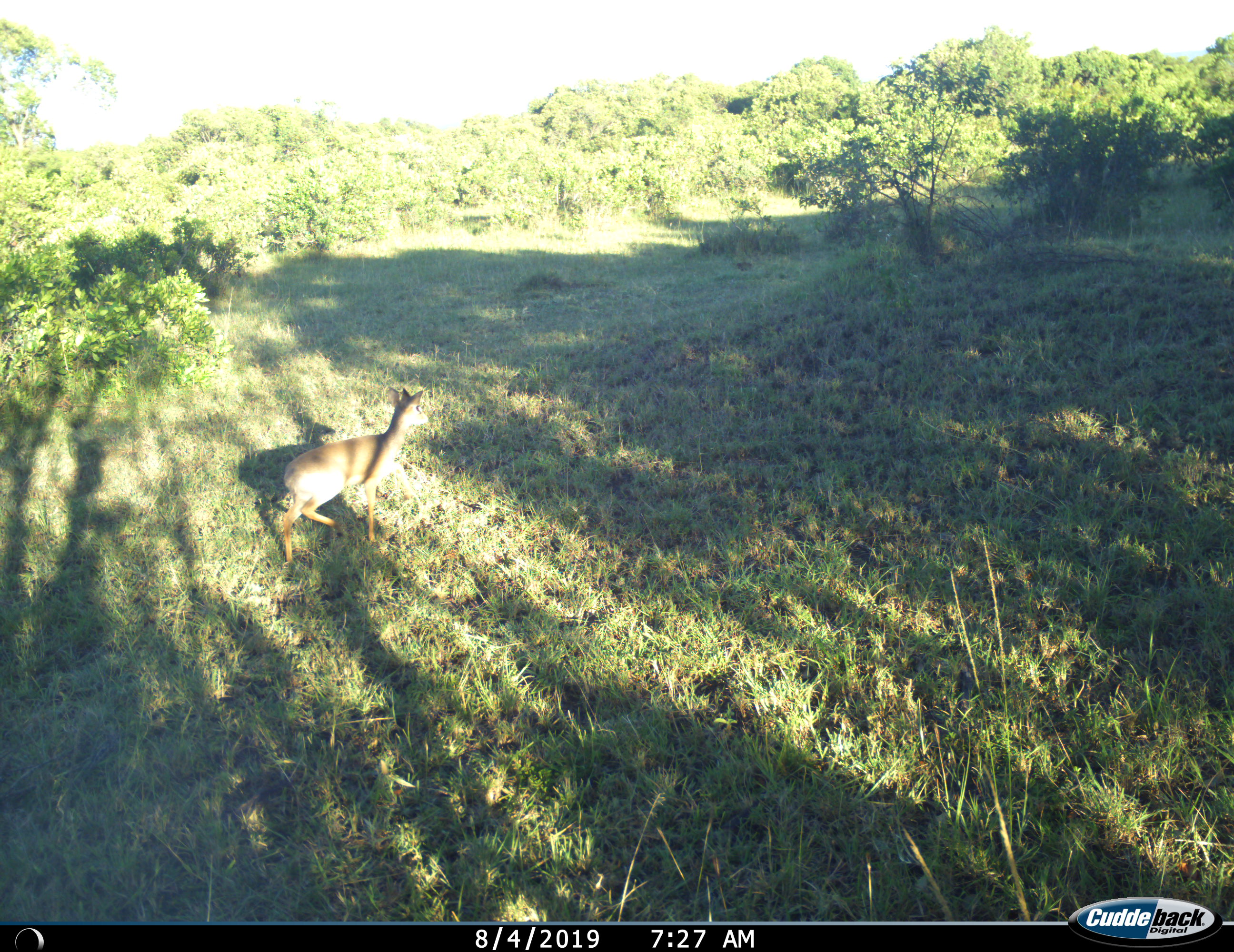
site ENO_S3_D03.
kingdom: Animalia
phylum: Chordata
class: Mammalia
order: Artiodactyla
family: Bovidae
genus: Madoqua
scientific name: Madoqua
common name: dik-dik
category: dikdik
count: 1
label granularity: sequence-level